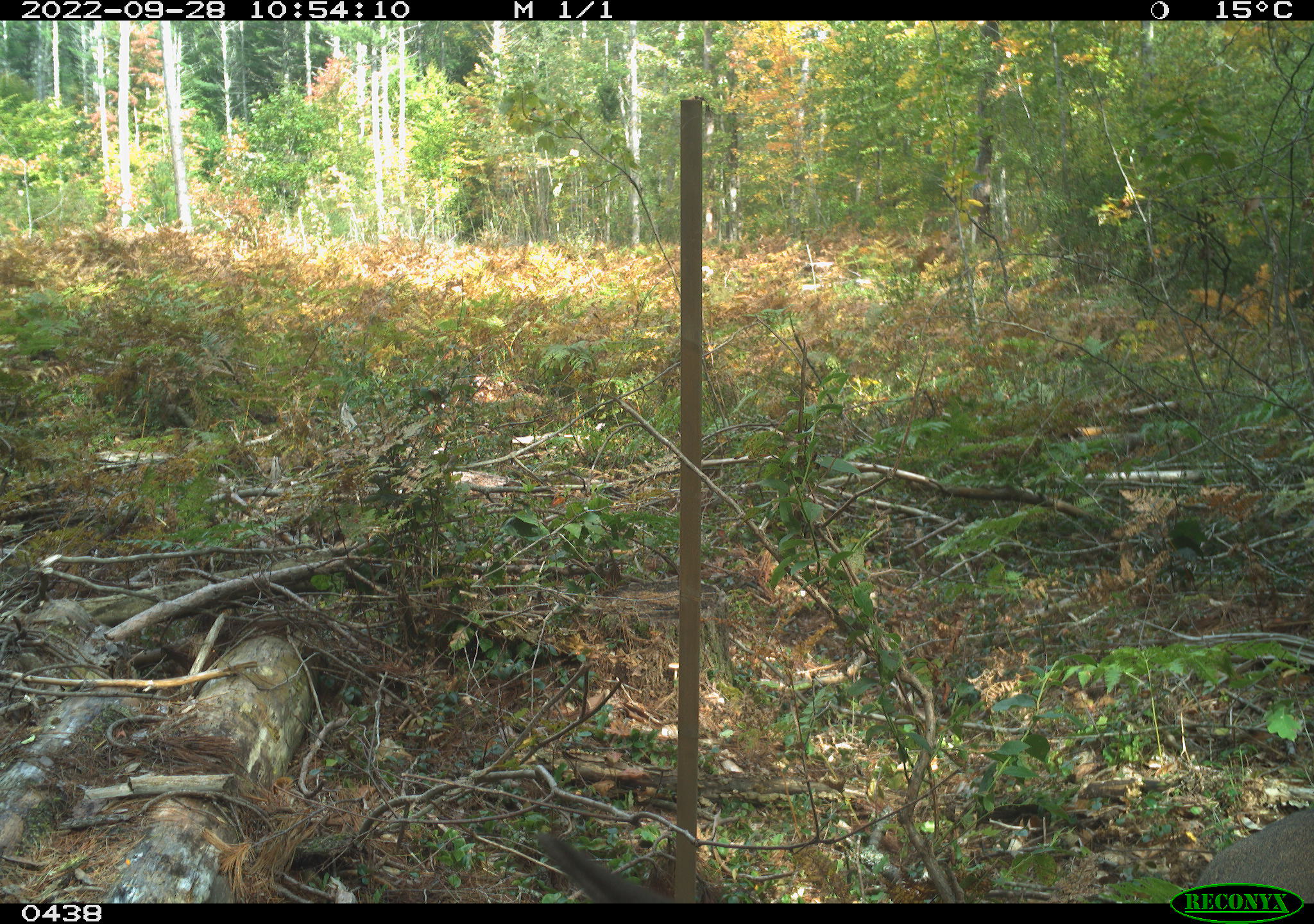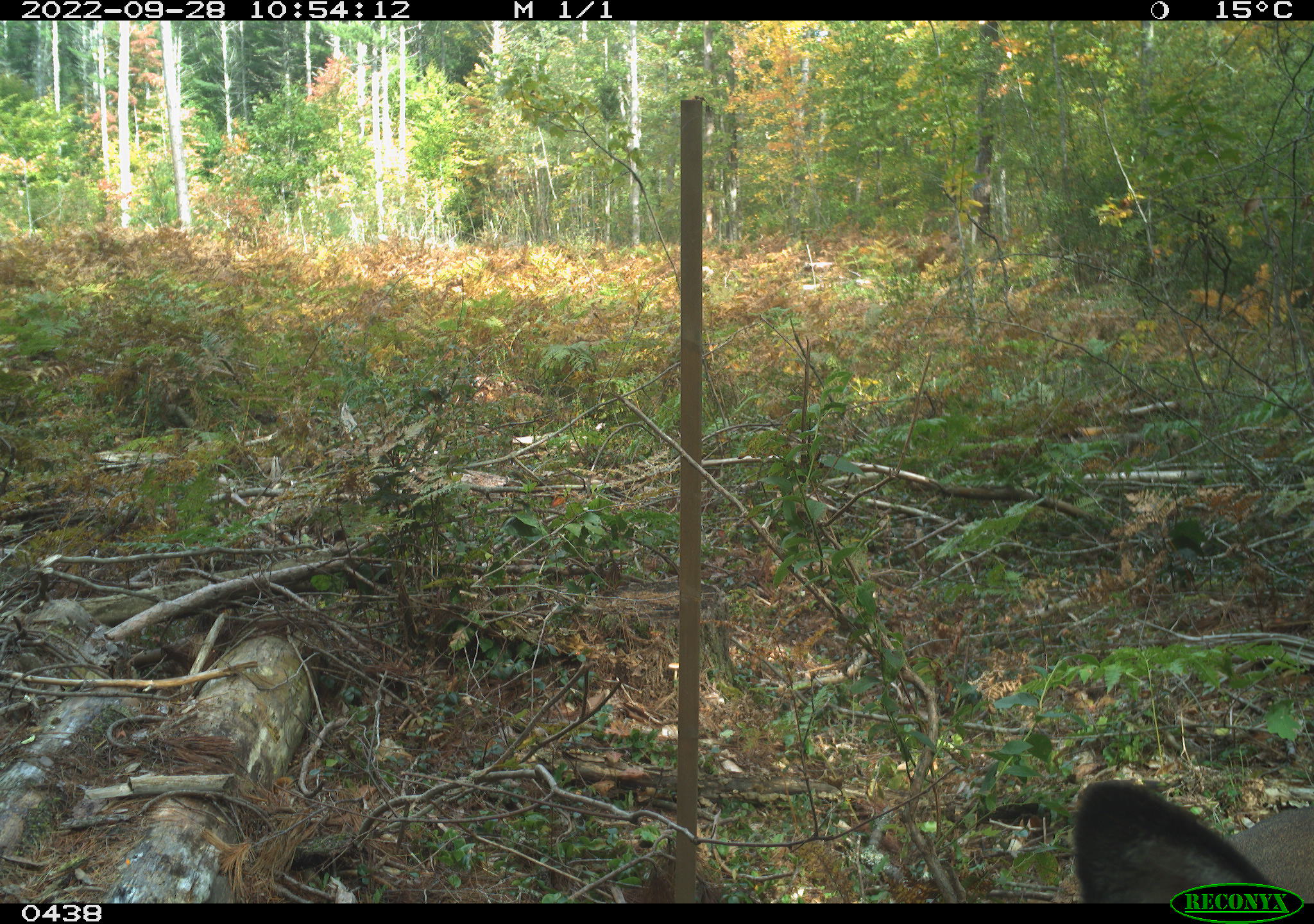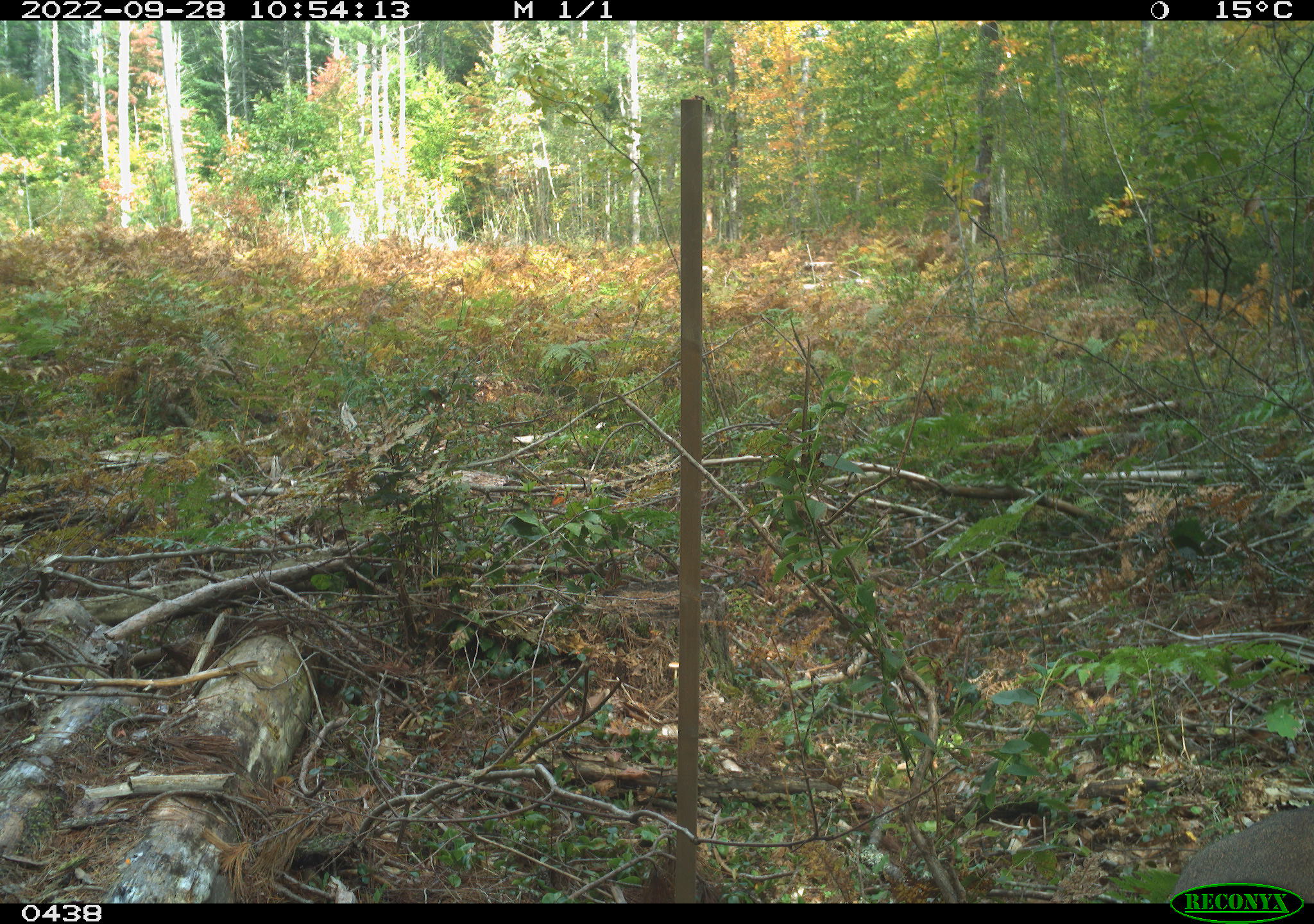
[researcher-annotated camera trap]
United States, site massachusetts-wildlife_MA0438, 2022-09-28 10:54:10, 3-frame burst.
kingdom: Animalia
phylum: Chordata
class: Mammalia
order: Artiodactyla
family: Cervidae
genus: Odocoileus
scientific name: Odocoileus virginianus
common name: white-tailed deer